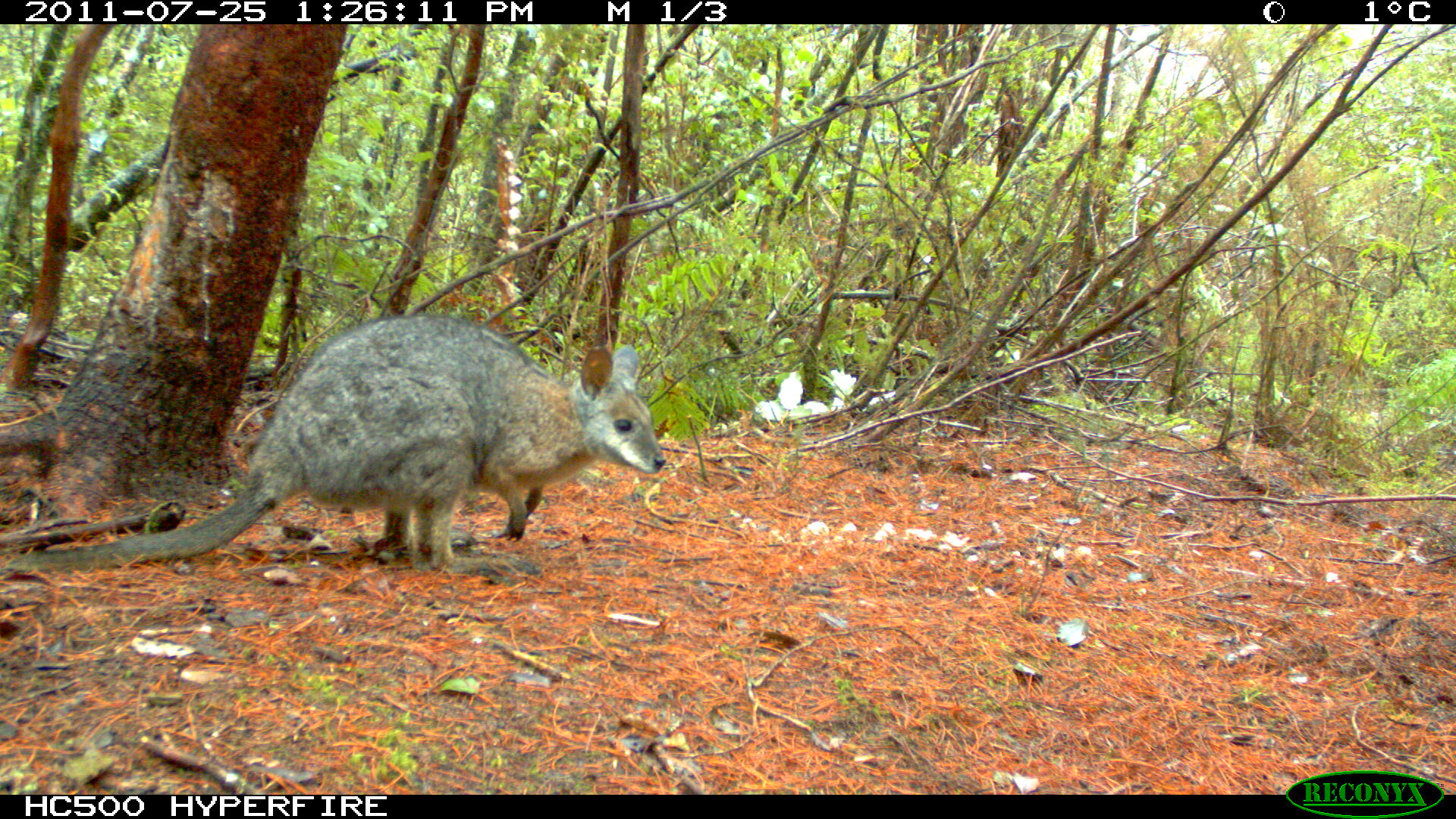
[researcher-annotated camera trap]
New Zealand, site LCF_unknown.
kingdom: Animalia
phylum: Chordata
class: Mammalia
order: Diprotodontia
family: Macropodidae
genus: Notamacropus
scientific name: Notamacropus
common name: wallaby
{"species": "wallaby (Notamacropus)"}